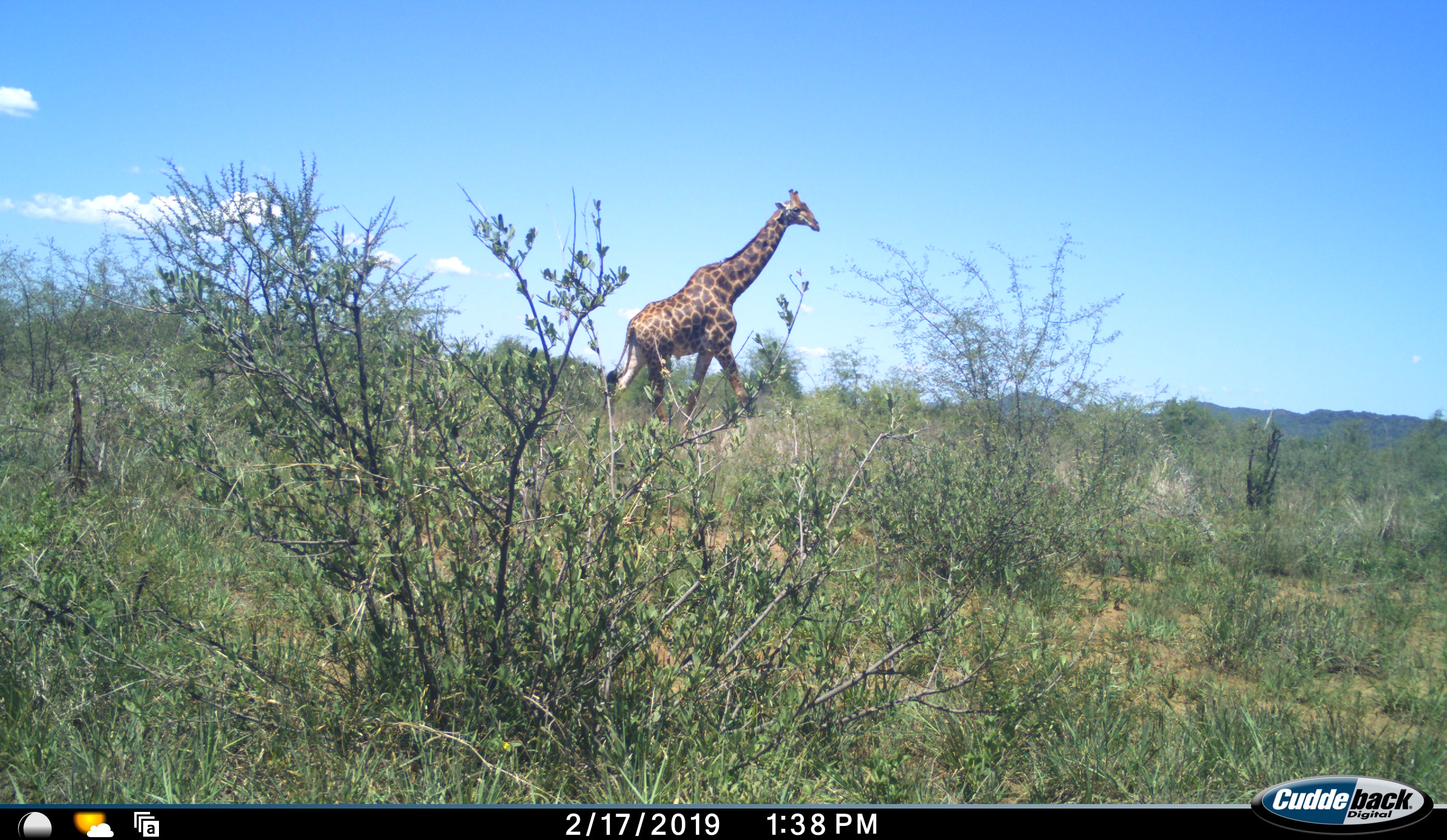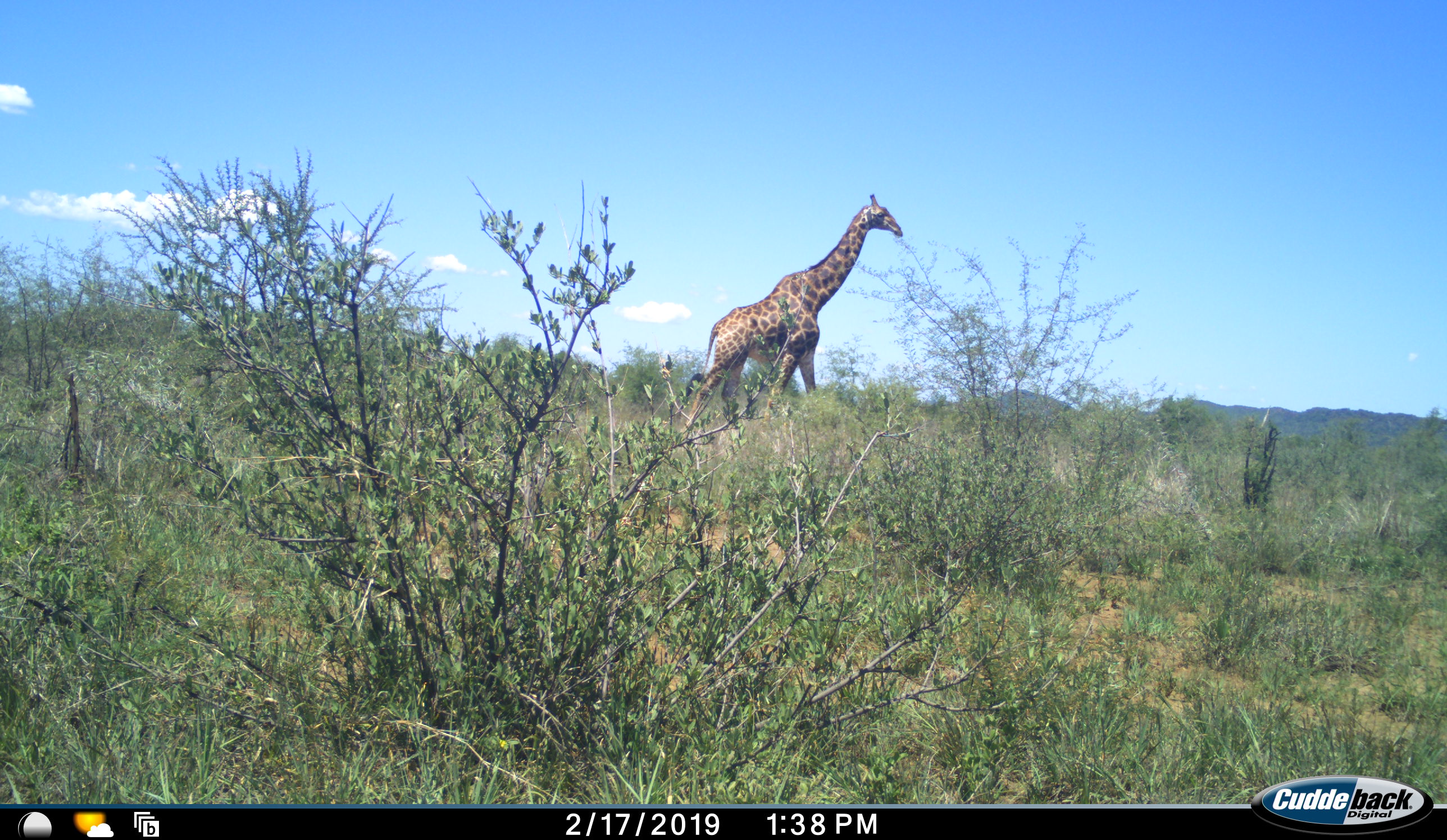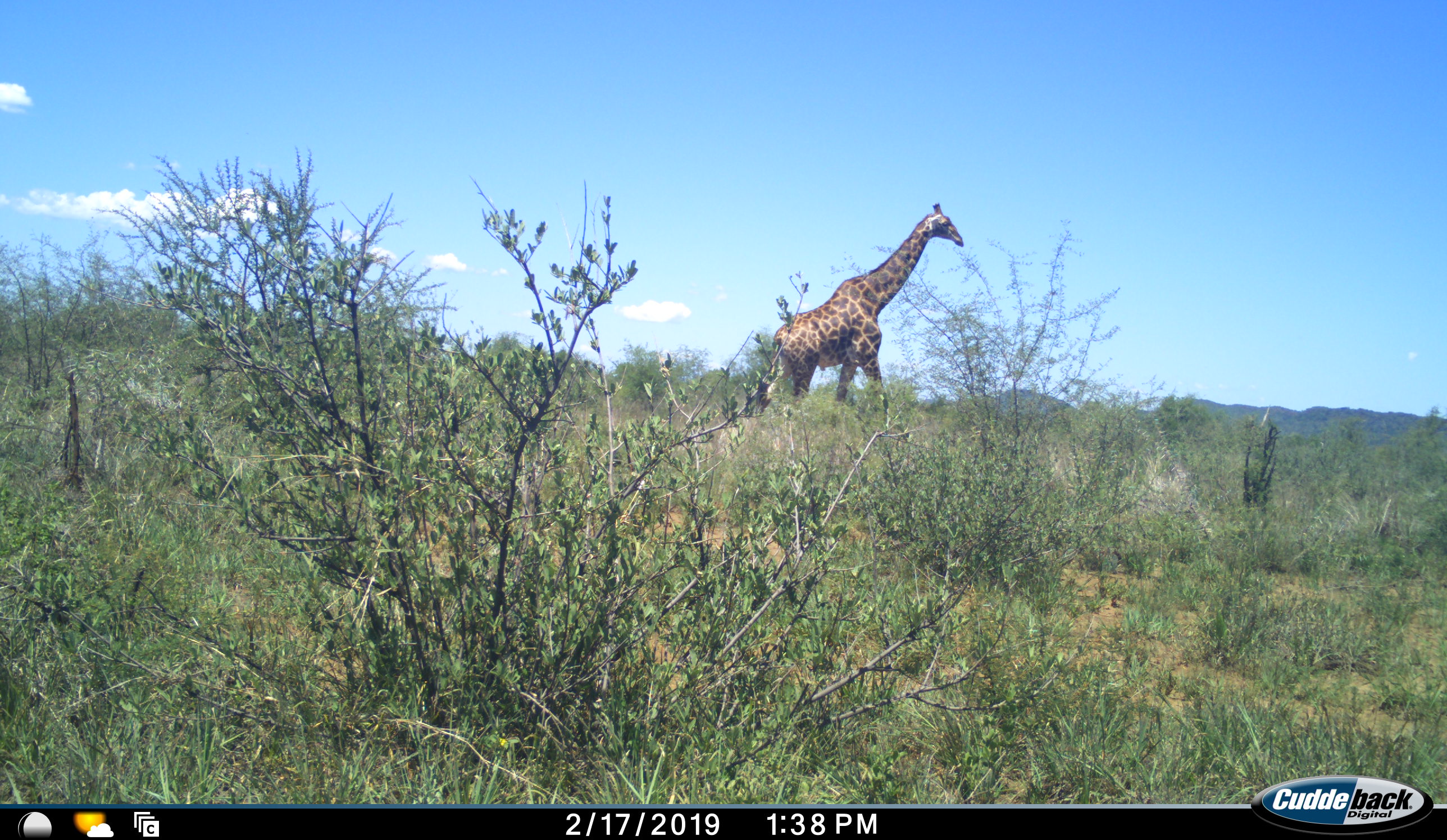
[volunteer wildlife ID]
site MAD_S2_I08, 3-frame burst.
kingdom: Animalia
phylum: Chordata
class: Mammalia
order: Artiodactyla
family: Giraffidae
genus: Giraffa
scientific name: Giraffa camelopardalis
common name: giraffe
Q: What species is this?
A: Giraffe (Giraffa camelopardalis).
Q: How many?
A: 1.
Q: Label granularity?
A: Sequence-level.